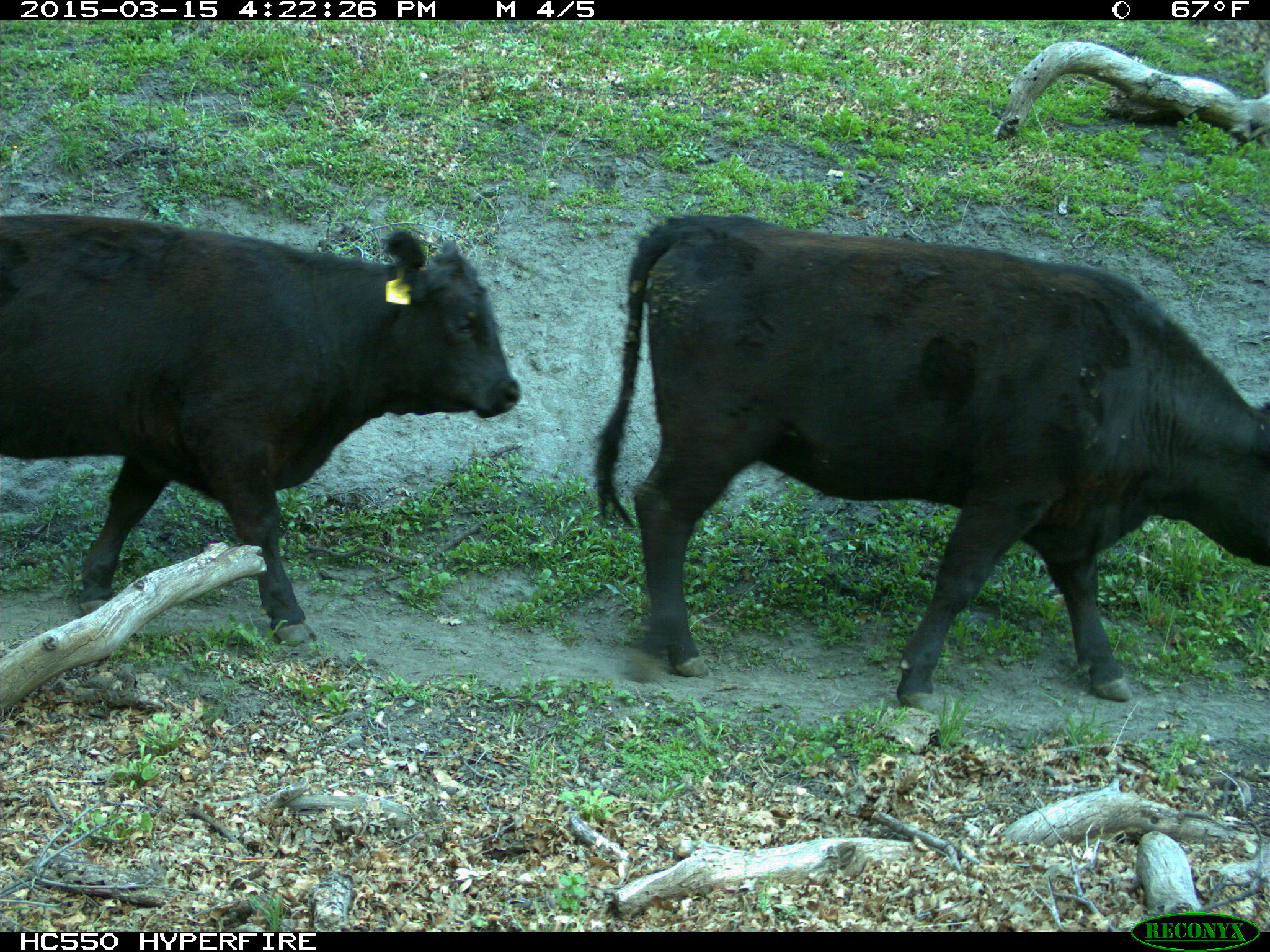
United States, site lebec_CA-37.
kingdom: Animalia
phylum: Chordata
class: Mammalia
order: Artiodactyla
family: Bovidae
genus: Bos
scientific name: Bos taurus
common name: domestic cow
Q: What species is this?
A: Bos taurus (domestic cow).